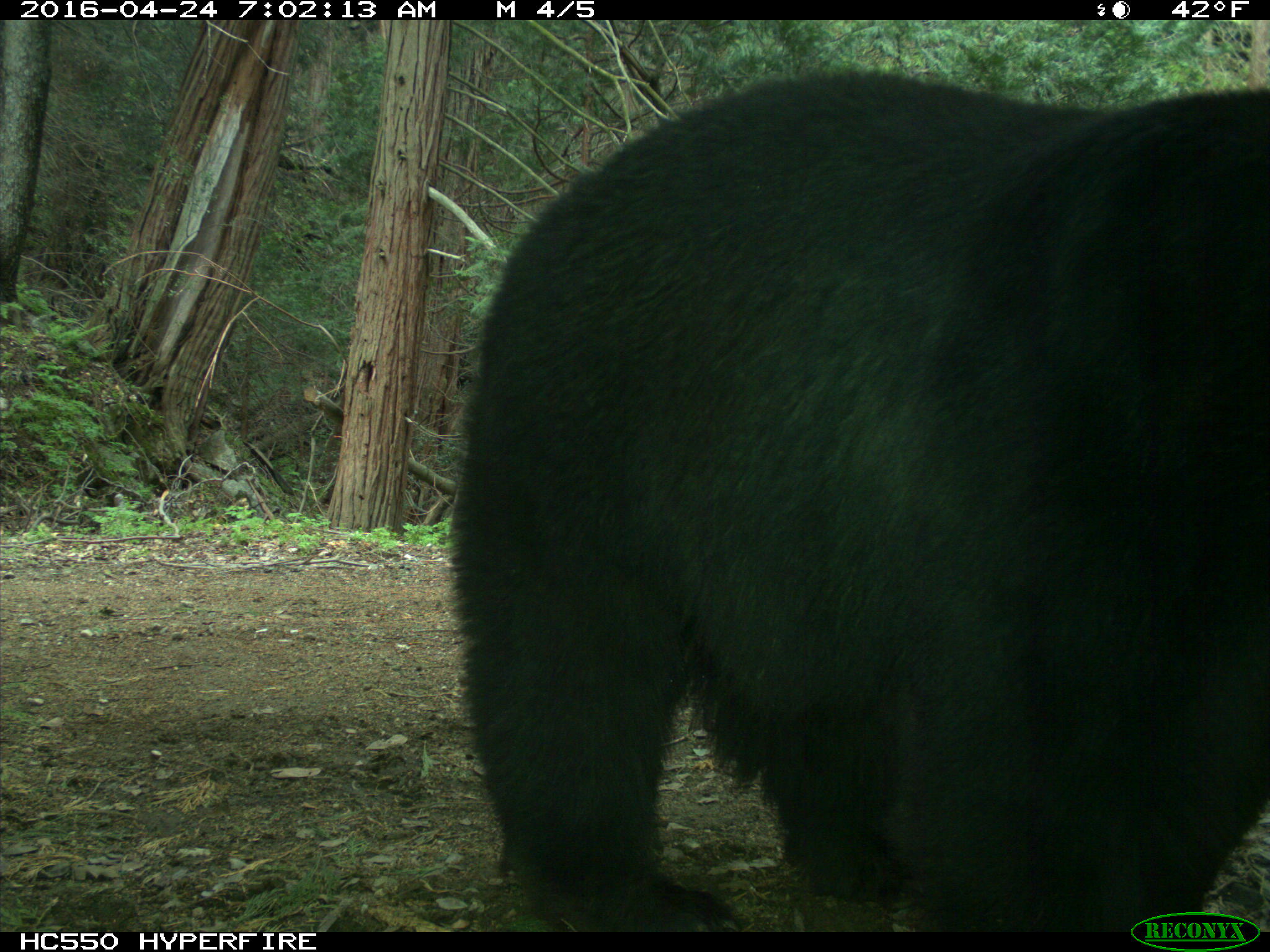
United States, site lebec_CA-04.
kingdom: Animalia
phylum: Chordata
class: Mammalia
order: Carnivora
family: Ursidae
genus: Ursus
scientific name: Ursus americanus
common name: american black bear